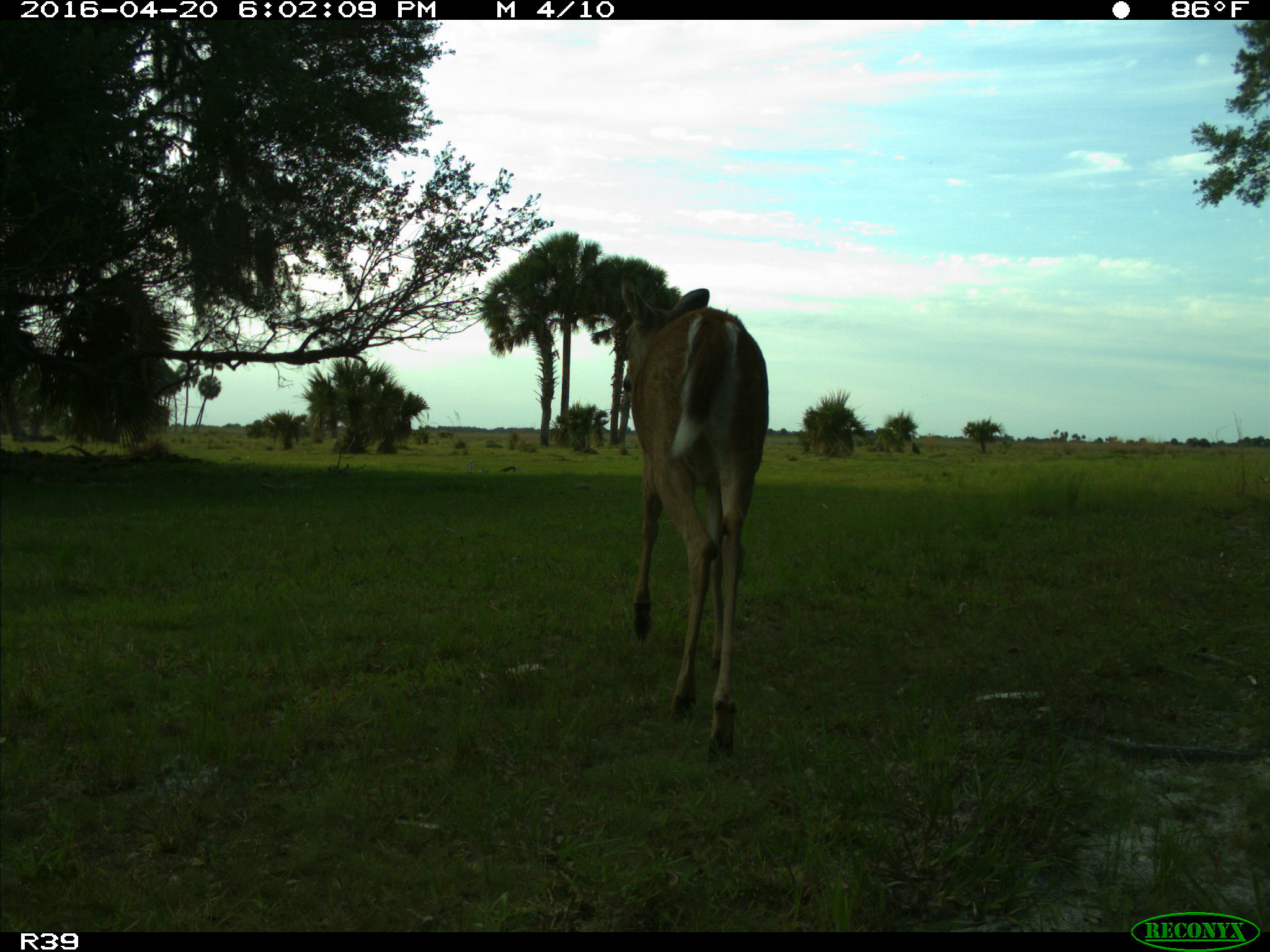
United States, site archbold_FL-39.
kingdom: Animalia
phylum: Chordata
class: Mammalia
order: Artiodactyla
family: Cervidae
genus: Odocoileus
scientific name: Odocoileus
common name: deer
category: unidentified deer